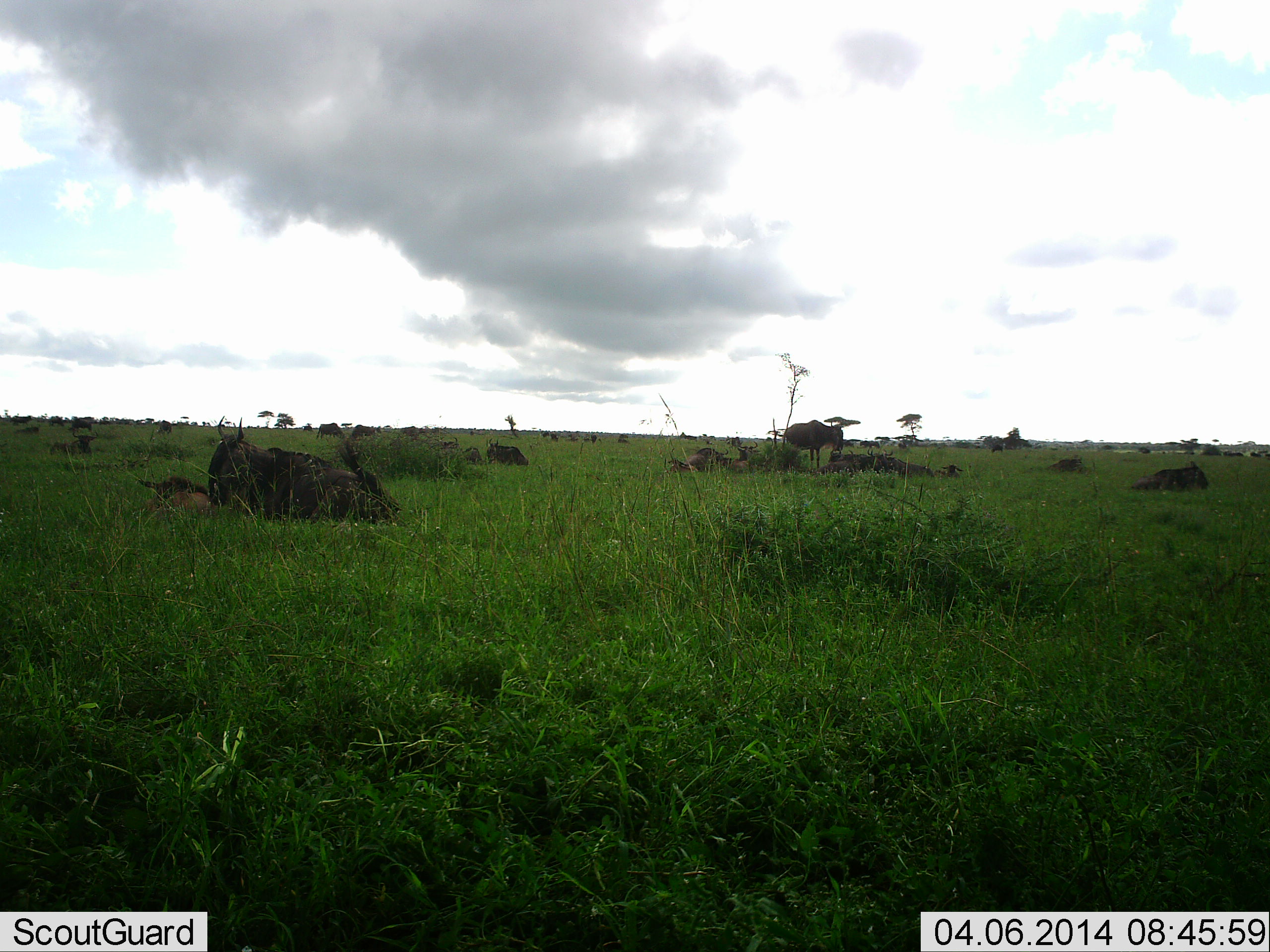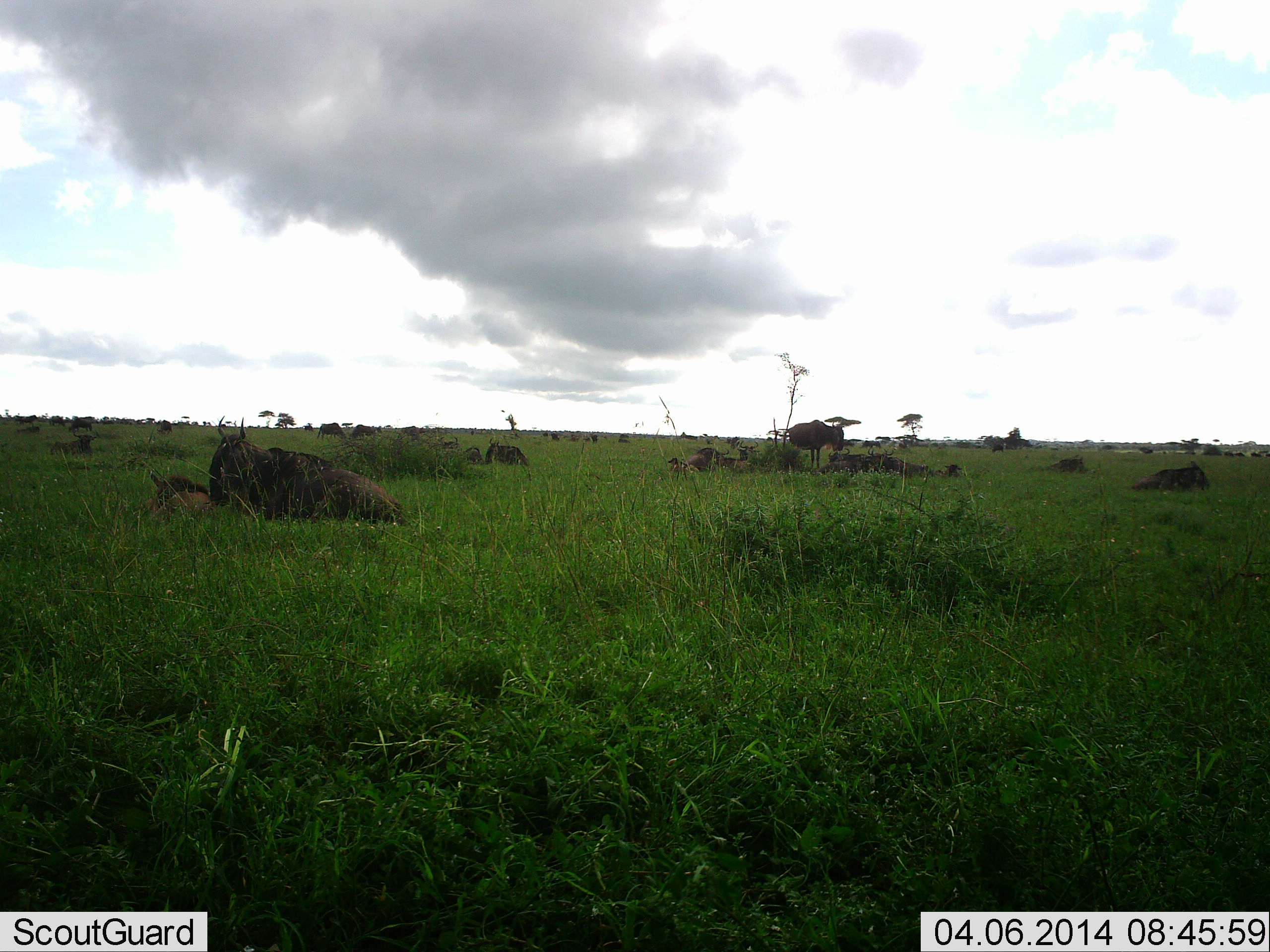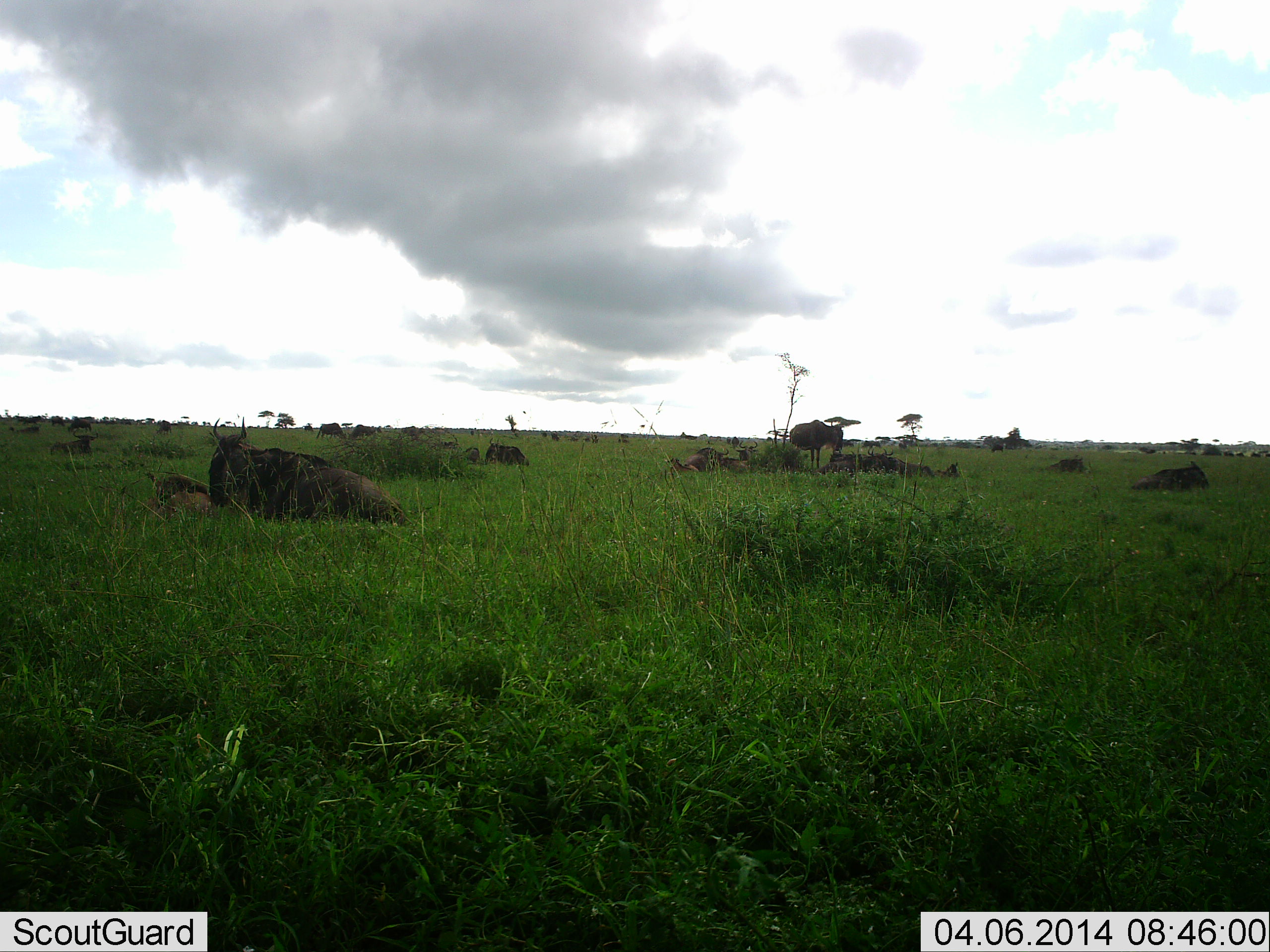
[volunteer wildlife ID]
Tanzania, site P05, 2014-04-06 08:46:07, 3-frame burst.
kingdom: Animalia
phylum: Chordata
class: Mammalia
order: Artiodactyla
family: Bovidae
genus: Connochaetes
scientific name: Connochaetes taurinus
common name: blue wildebeest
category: wildebeest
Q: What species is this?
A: Wildebeest (blue wildebeest) (Connochaetes taurinus).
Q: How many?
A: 11-50.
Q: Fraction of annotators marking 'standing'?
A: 70%.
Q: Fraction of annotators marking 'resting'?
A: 100%.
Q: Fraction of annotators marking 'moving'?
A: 0%.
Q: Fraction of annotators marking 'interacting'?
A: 0%.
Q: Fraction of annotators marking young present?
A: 40%.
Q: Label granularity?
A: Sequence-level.